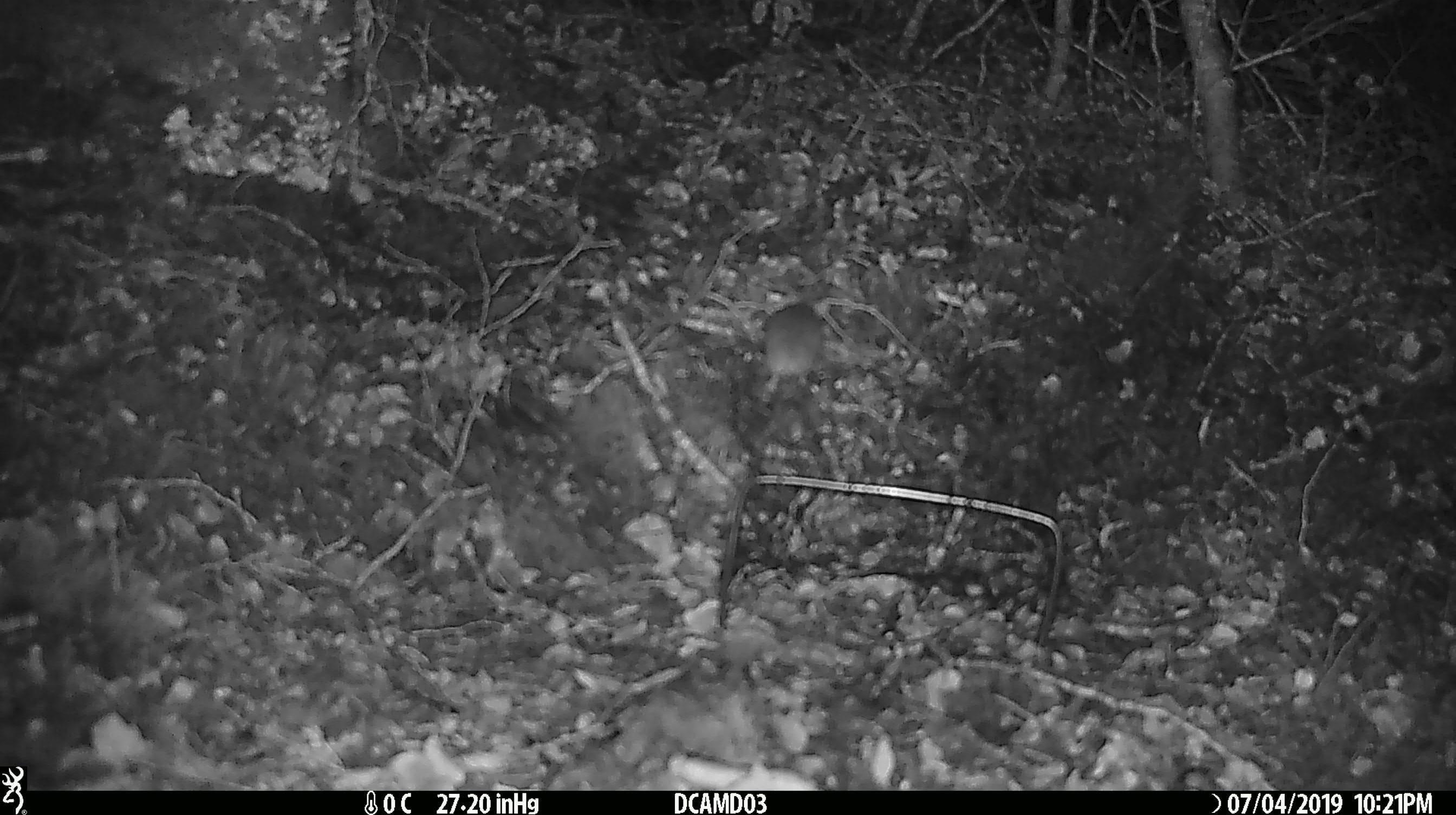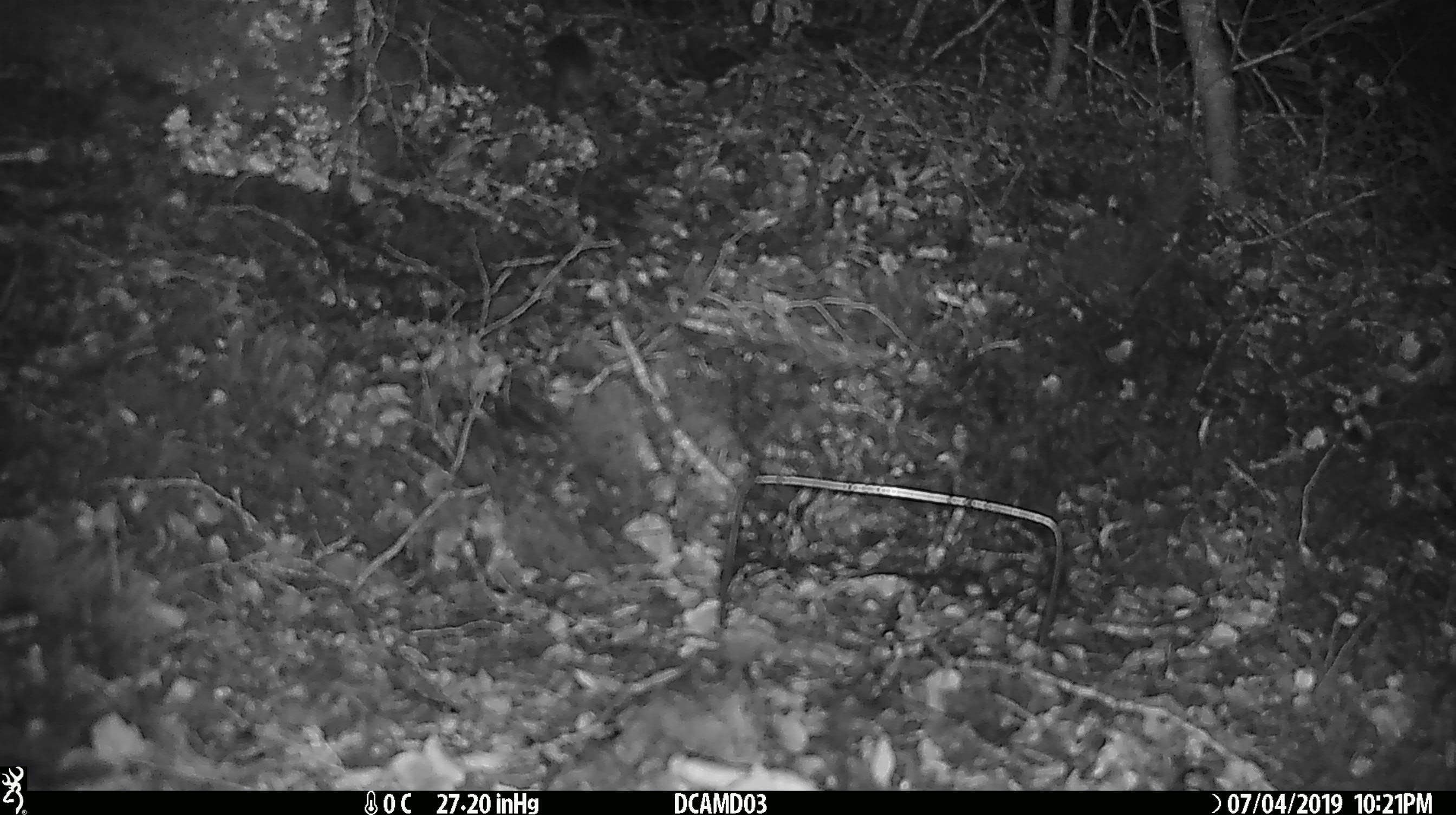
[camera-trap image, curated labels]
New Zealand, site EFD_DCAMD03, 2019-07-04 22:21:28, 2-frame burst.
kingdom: Animalia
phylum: Chordata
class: Mammalia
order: Rodentia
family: Muridae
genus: Mus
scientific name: Mus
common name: mouse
Mouse (Mus).